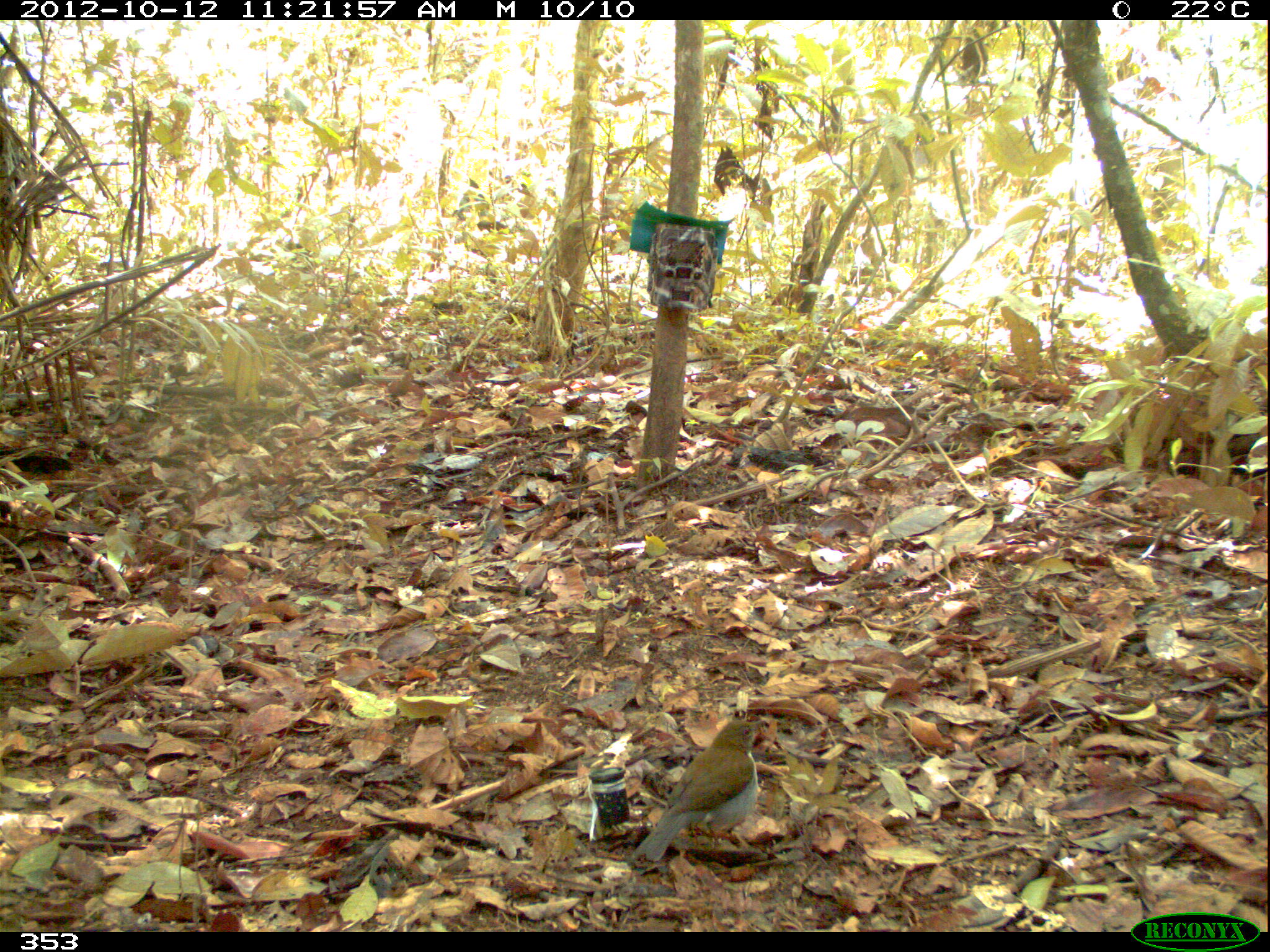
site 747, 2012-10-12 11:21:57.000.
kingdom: Animalia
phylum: Chordata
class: Aves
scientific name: Aves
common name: bird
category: unknown bird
Unknown bird (bird) (Aves).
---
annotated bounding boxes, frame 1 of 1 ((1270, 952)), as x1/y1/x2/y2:
unknown bird: 629/718/766/862